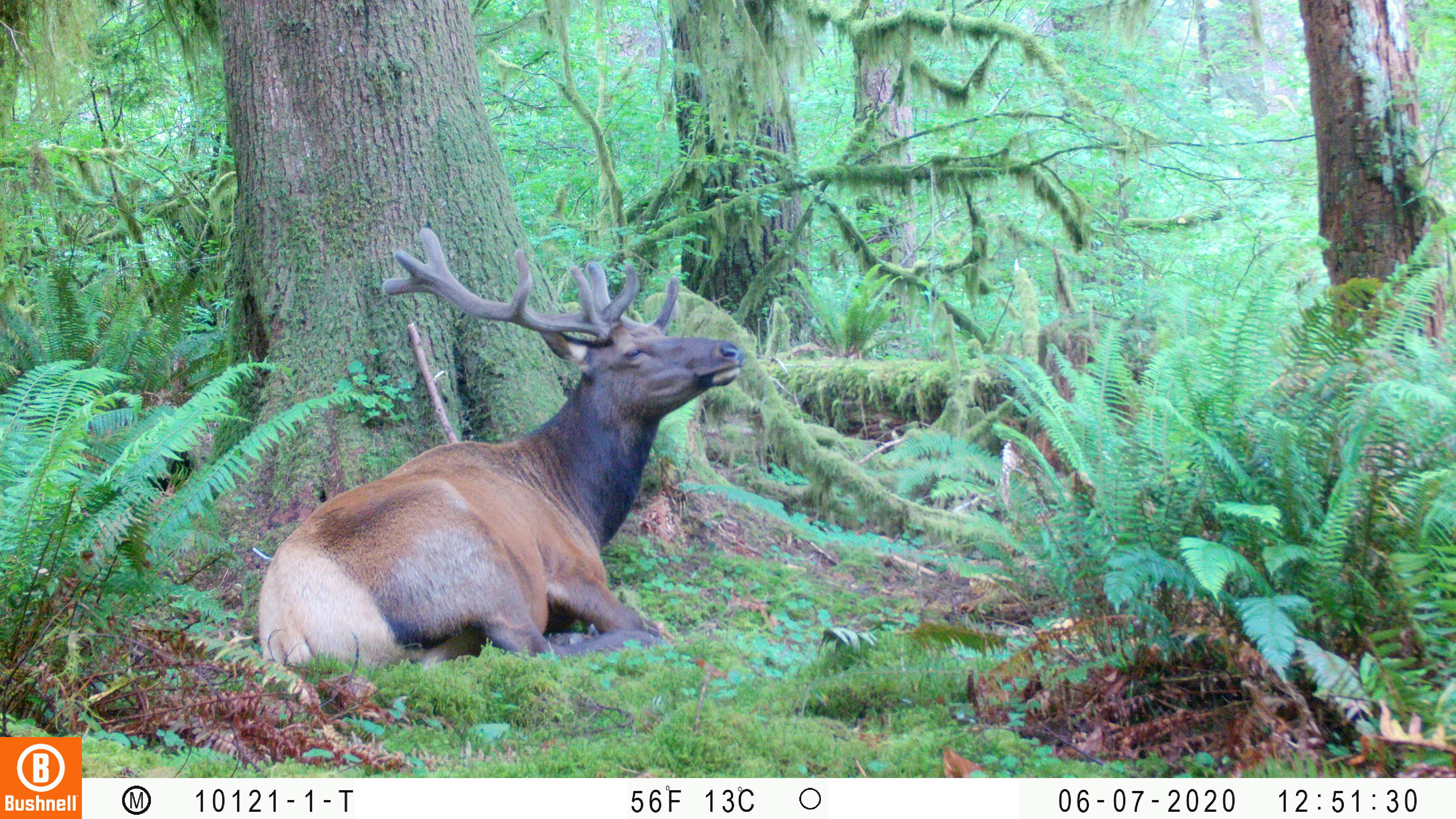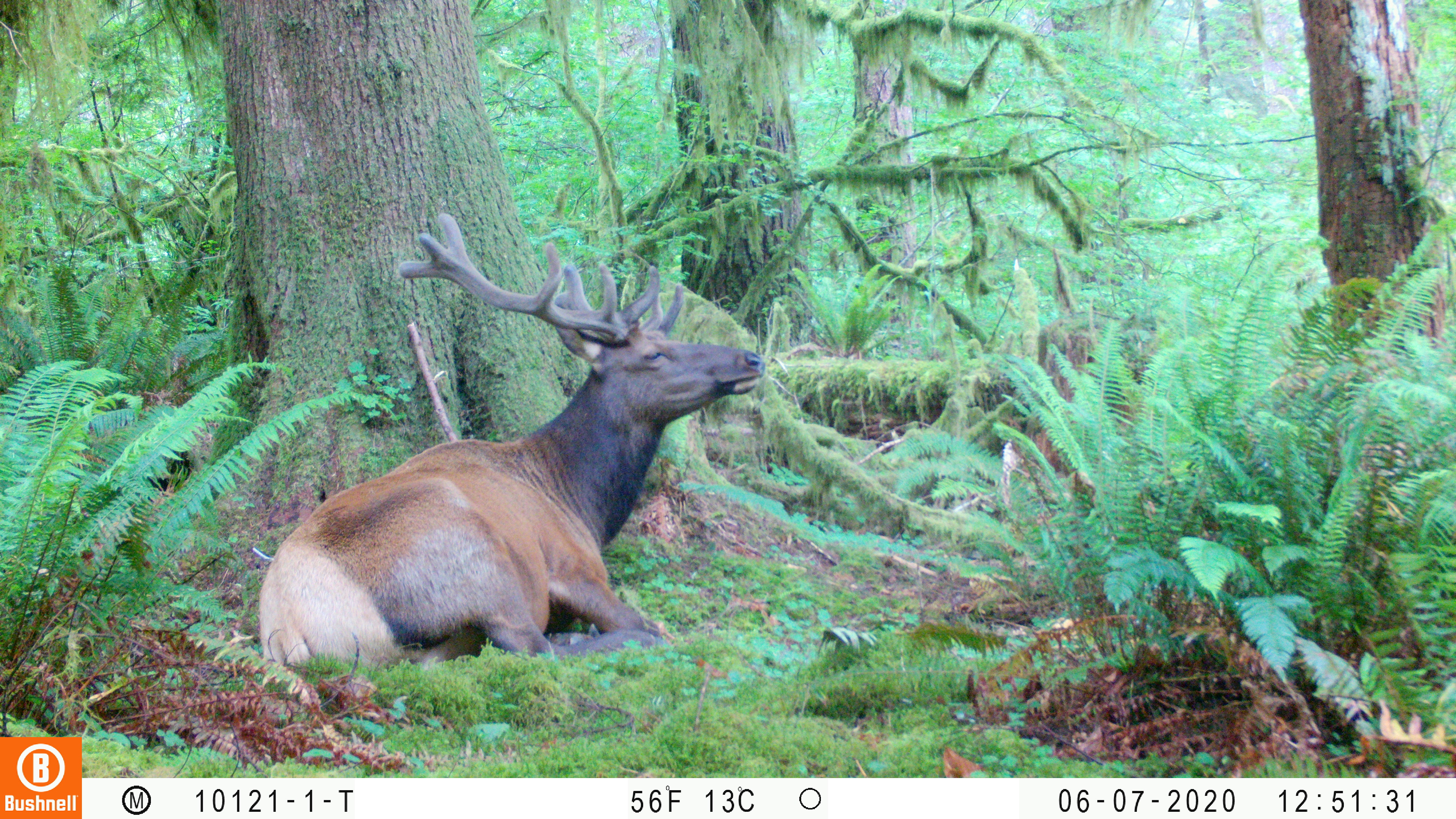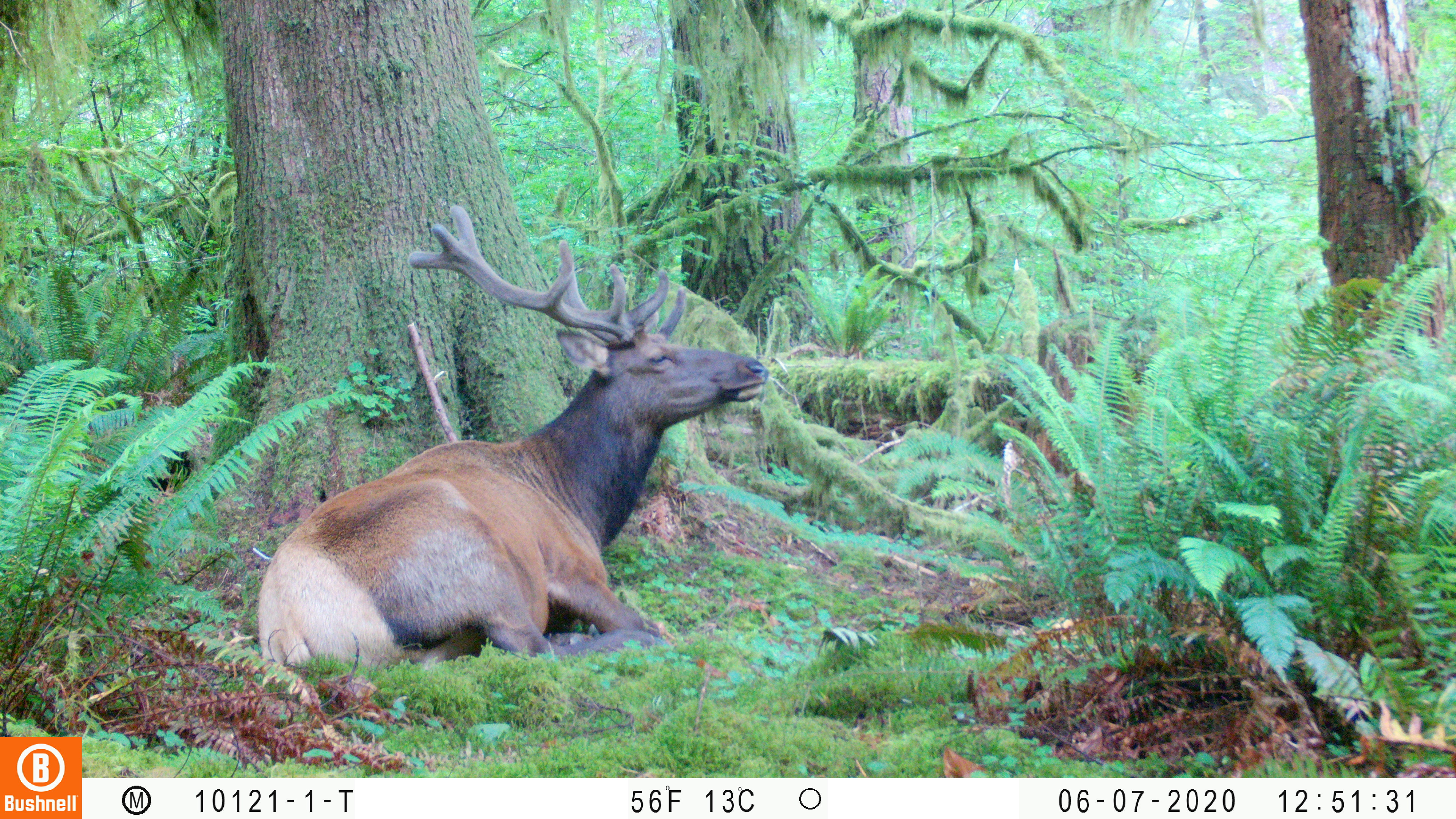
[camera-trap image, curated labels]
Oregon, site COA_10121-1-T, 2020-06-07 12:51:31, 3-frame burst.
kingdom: Animalia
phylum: Chordata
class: Mammalia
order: Artiodactyla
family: Cervidae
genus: Cervus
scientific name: Cervus canadensis roosevelti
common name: roosevelt elk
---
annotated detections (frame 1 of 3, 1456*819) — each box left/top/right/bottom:
roosevelt elk: 249/222/745/672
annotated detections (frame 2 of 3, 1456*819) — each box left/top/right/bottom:
roosevelt elk: 247/205/772/672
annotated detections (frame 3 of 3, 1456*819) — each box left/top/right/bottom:
roosevelt elk: 249/201/776/675